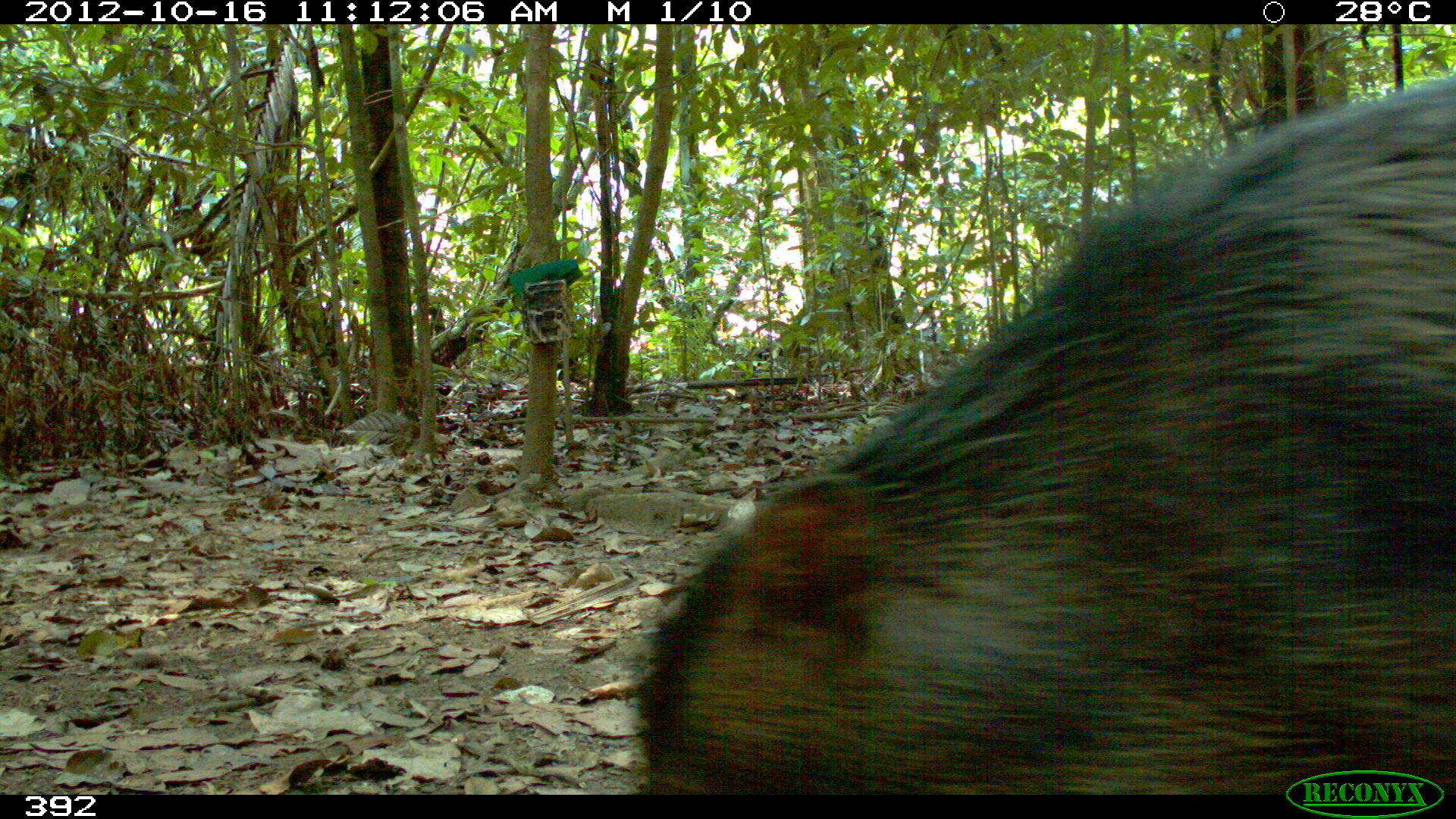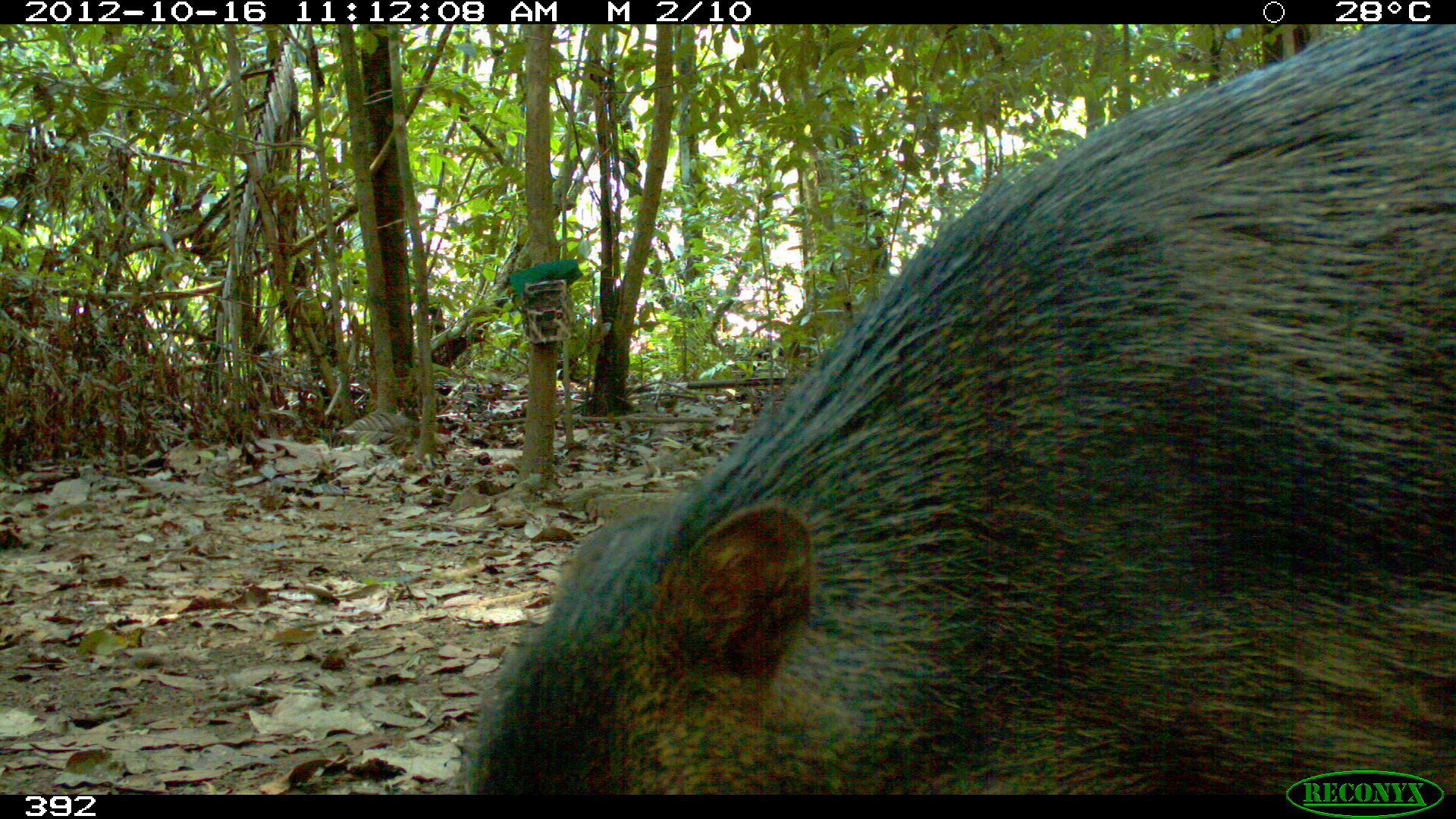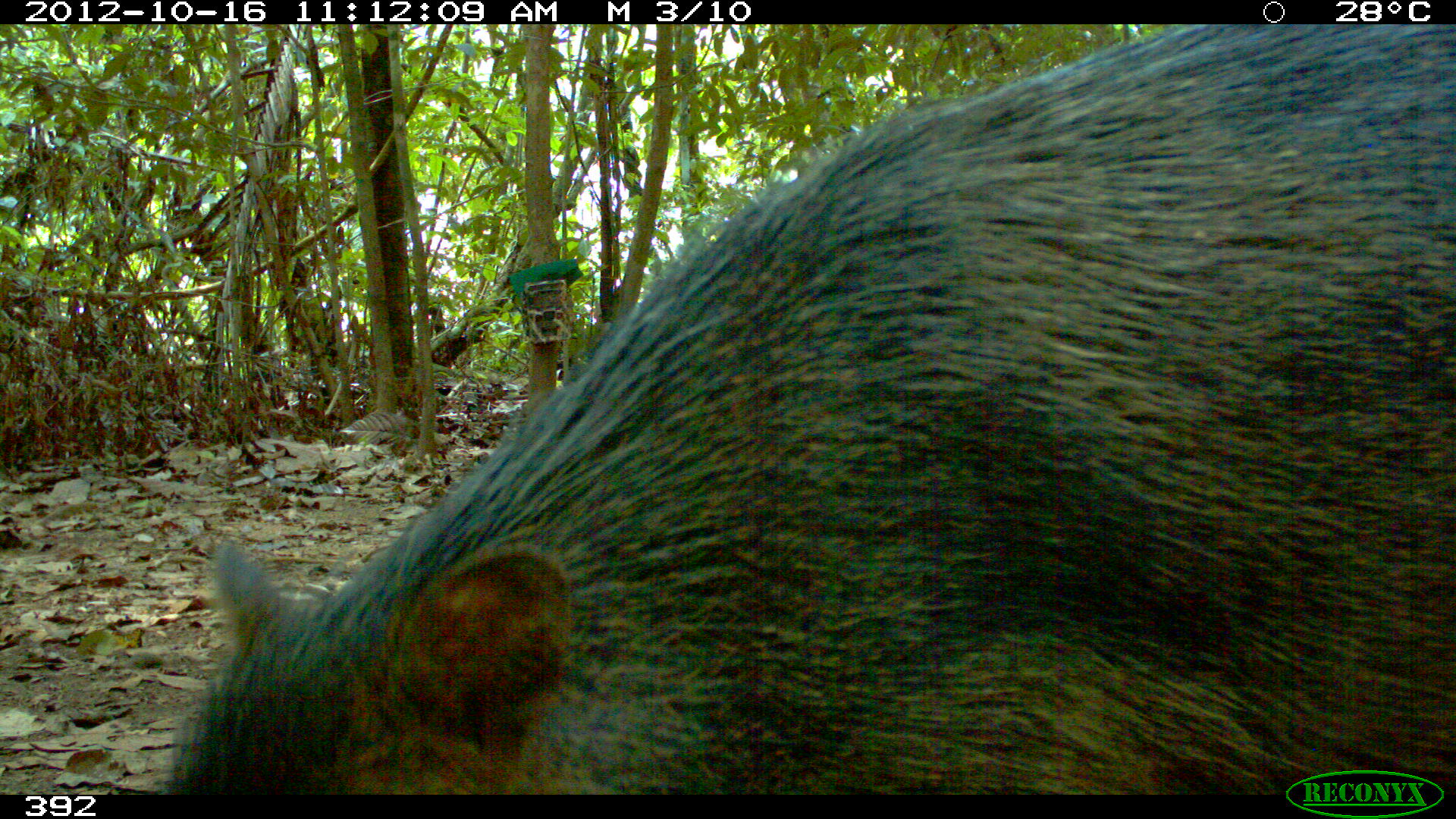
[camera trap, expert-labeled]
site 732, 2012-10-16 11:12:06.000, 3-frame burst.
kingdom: Animalia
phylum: Chordata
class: Mammalia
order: Artiodactyla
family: Tayassuidae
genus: Tayassu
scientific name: Tayassu pecari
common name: white-lipped peccary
Tayassu pecari (white-lipped peccary).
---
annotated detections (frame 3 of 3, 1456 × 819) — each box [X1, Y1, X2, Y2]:
tayassu pecari: [160, 25, 1451, 794]